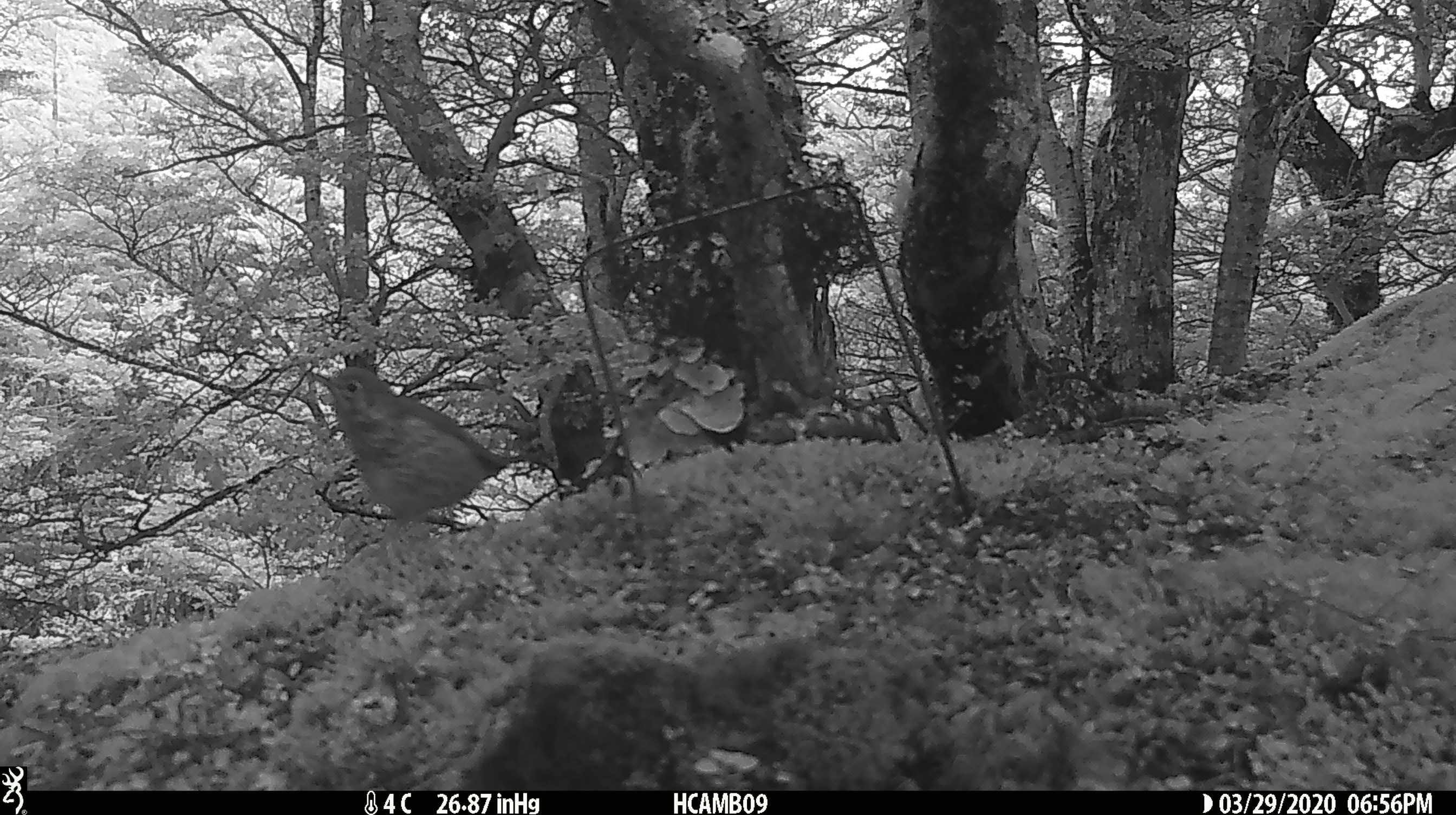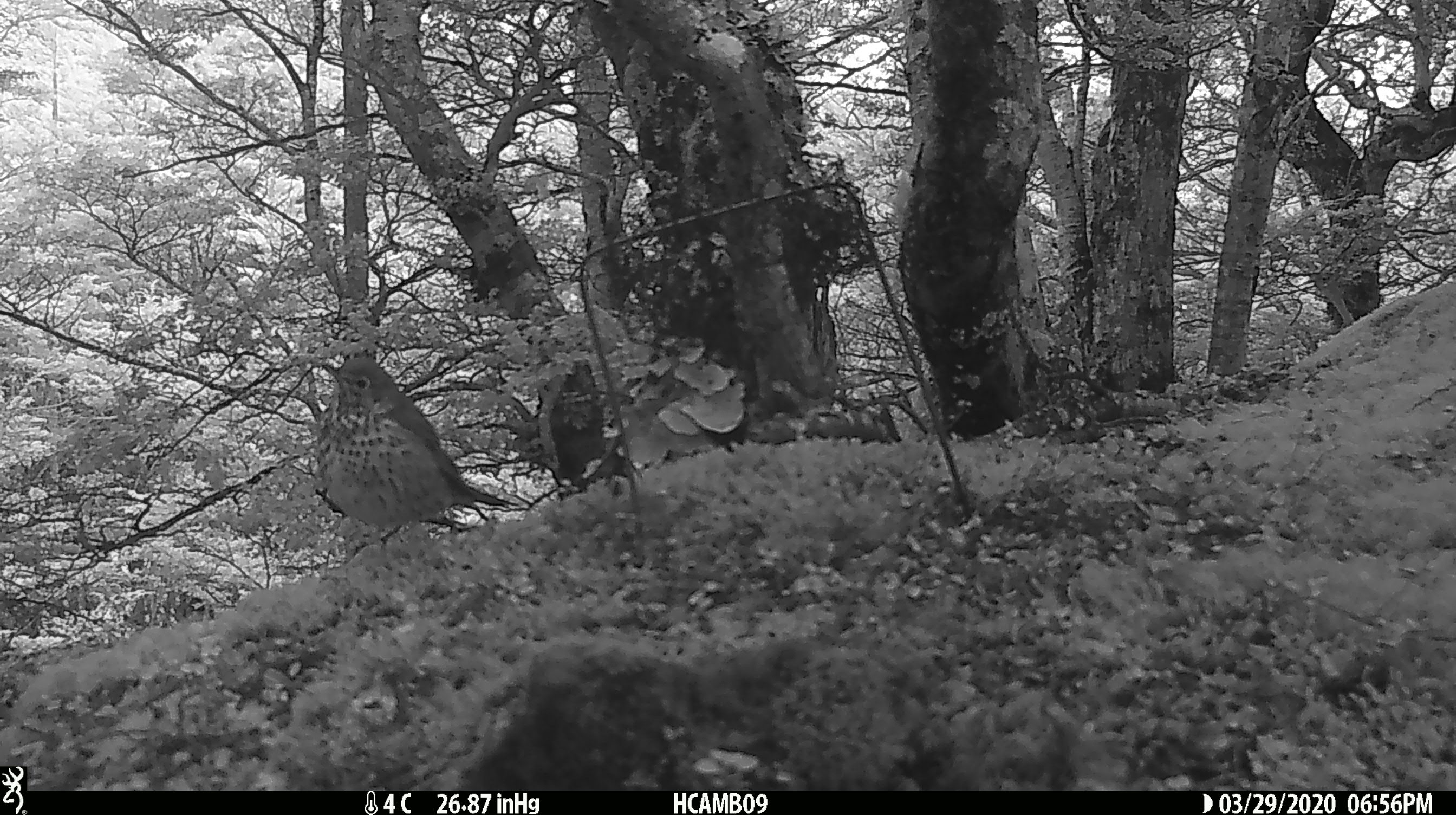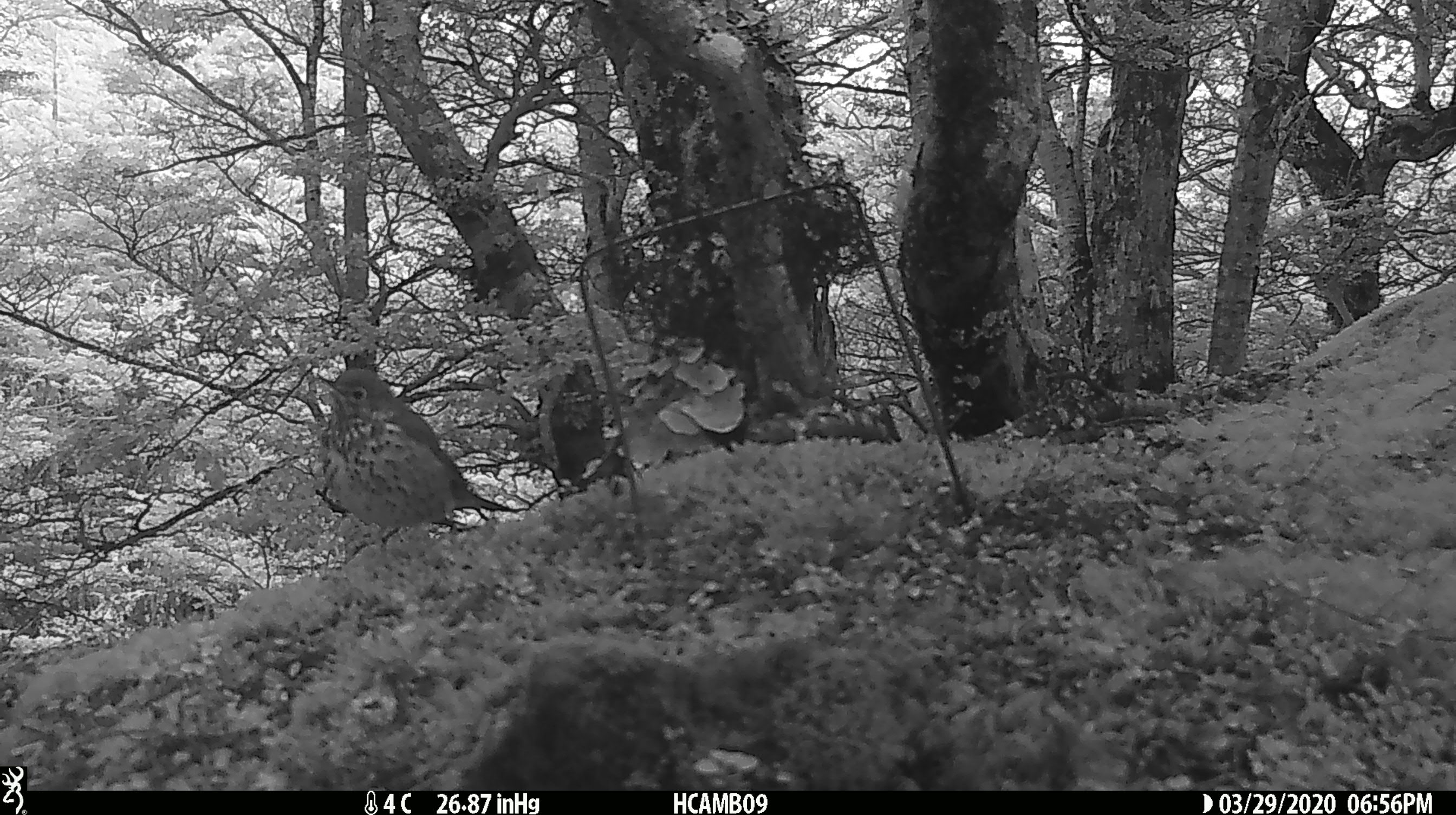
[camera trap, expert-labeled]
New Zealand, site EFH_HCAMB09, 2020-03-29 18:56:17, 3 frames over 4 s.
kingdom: Animalia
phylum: Chordata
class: Aves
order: Passeriformes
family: Turdidae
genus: Turdus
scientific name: Turdus philomelos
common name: song thrush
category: thrush